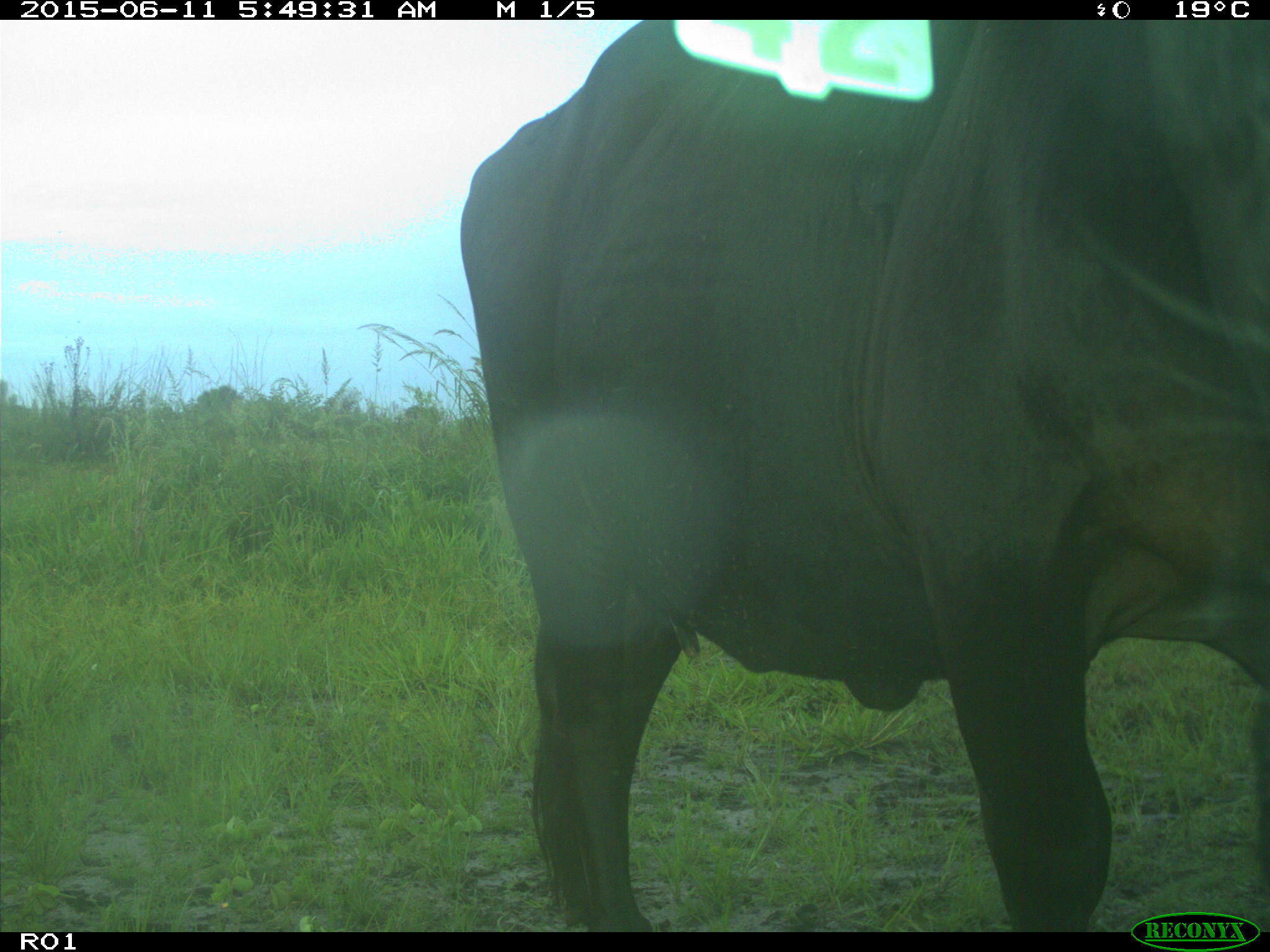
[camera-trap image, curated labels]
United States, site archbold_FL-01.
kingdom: Animalia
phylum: Chordata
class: Mammalia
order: Artiodactyla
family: Bovidae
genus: Bos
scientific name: Bos taurus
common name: domestic cow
Bos taurus (domestic cow).